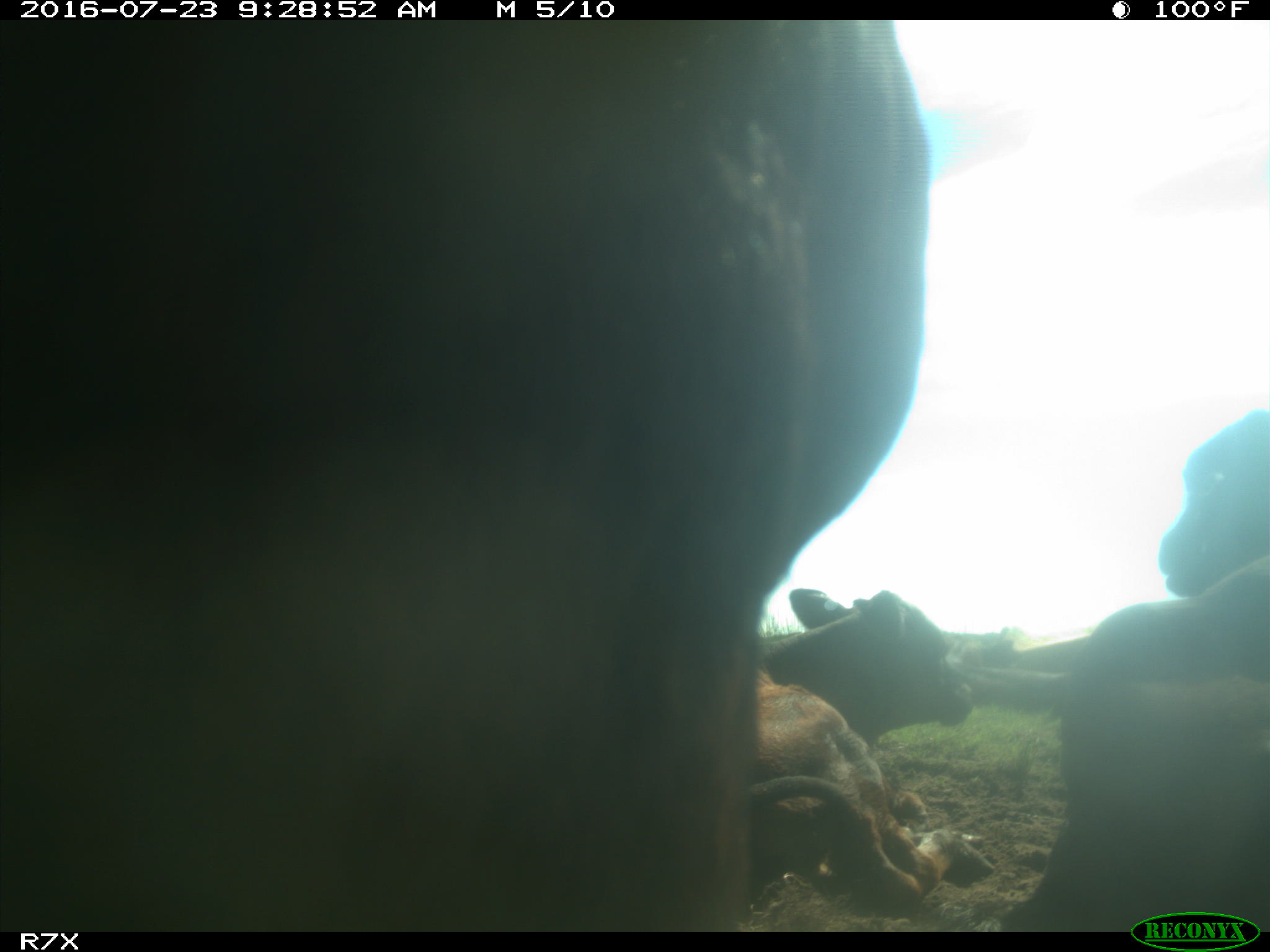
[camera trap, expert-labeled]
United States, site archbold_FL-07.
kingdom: Animalia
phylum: Chordata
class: Mammalia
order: Artiodactyla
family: Bovidae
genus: Bos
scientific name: Bos taurus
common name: domestic cow